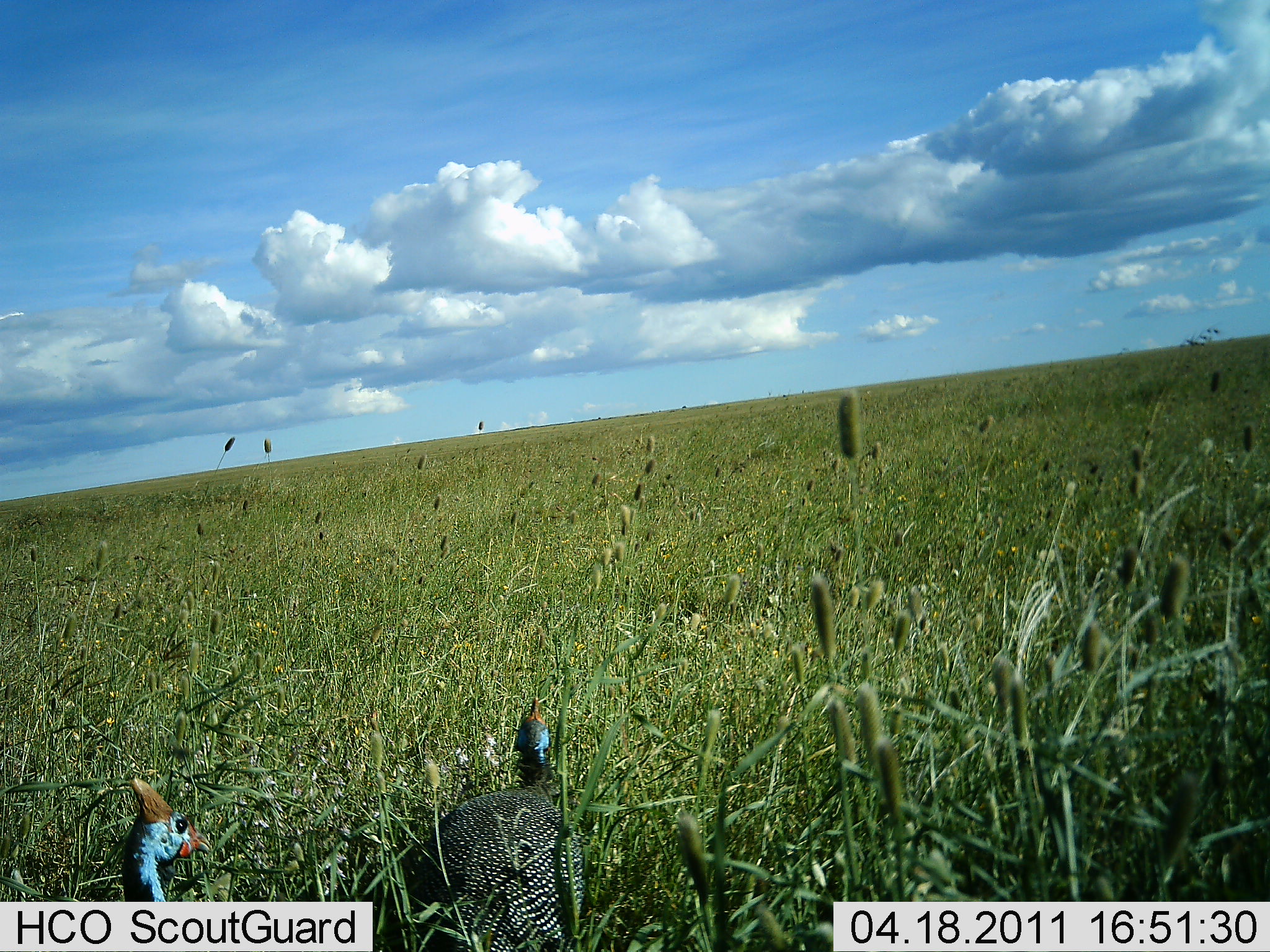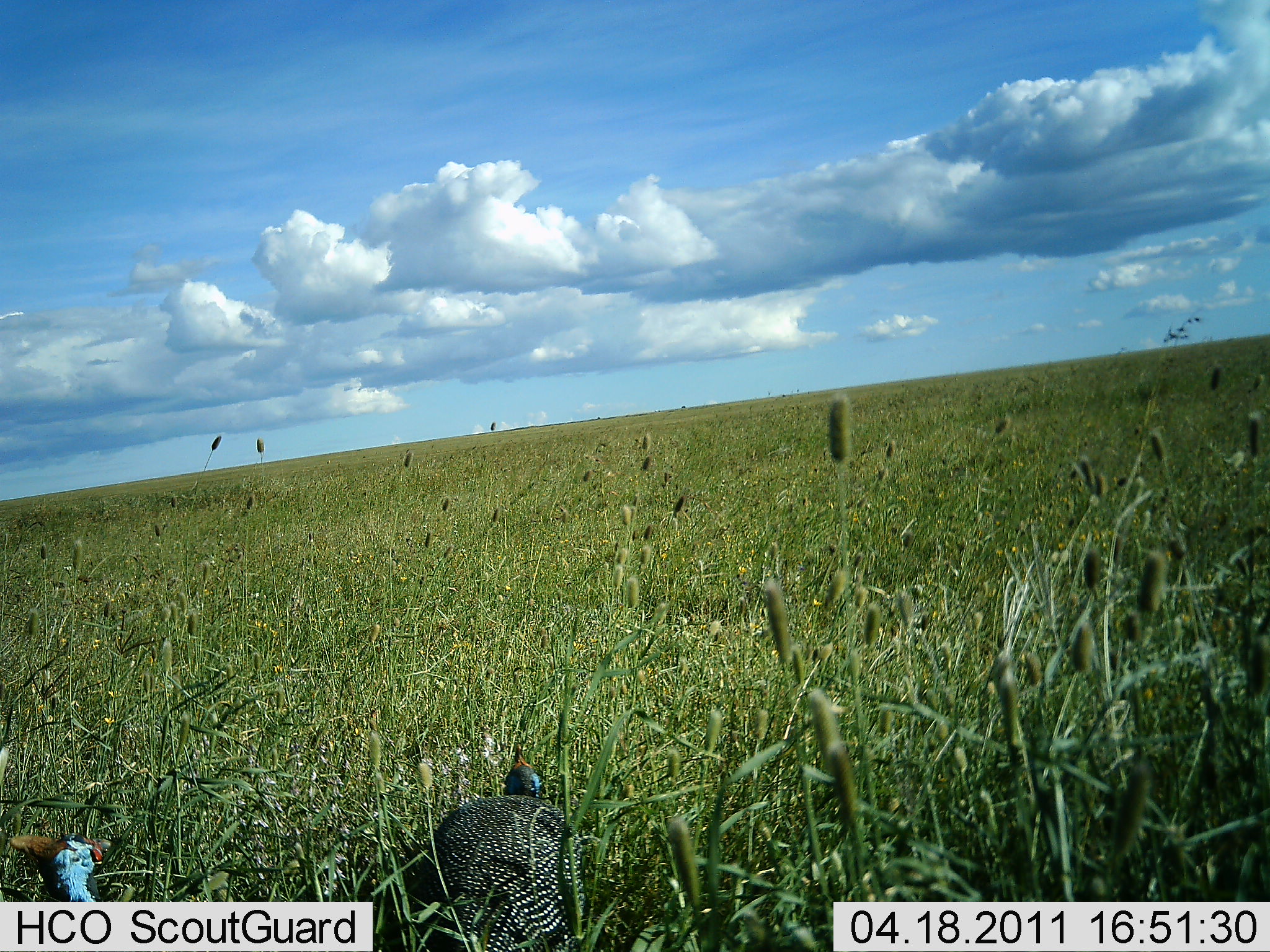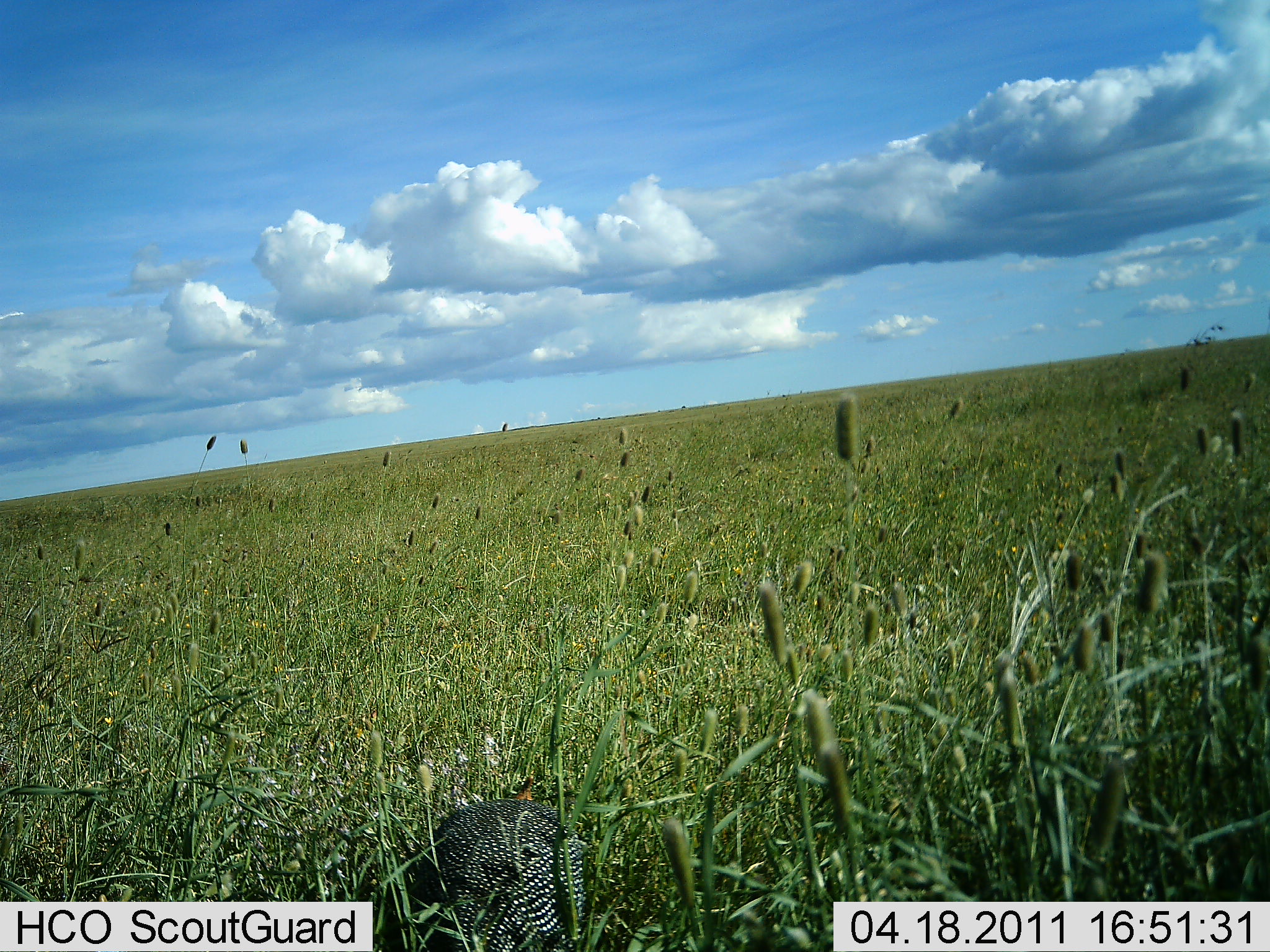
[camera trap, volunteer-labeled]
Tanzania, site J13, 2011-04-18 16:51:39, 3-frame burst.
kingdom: Animalia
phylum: Chordata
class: Aves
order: Galliformes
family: Numididae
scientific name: Numididae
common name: guinea fowl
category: guineafowl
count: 2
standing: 36%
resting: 7%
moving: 71%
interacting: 0%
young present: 0%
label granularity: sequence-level